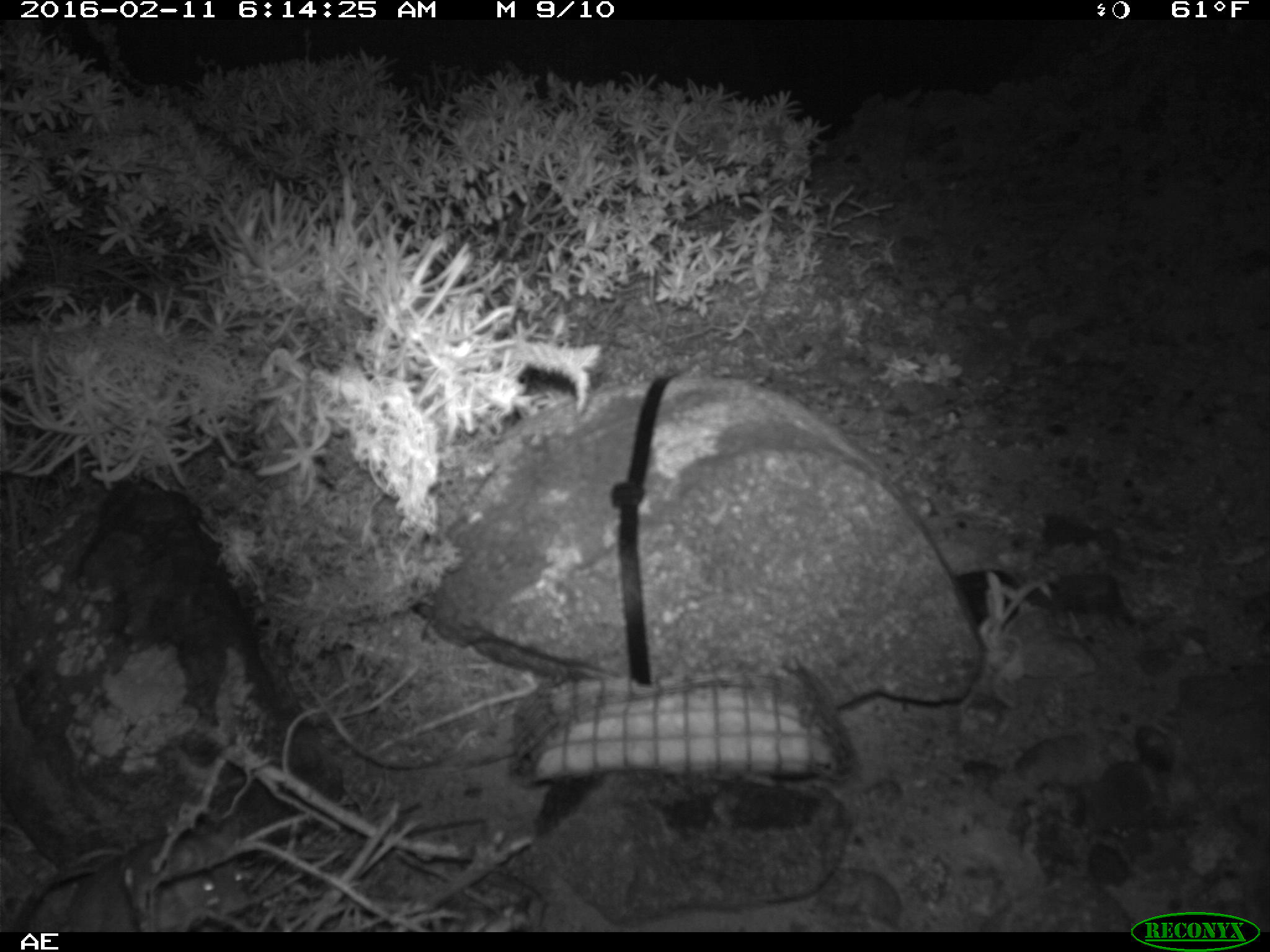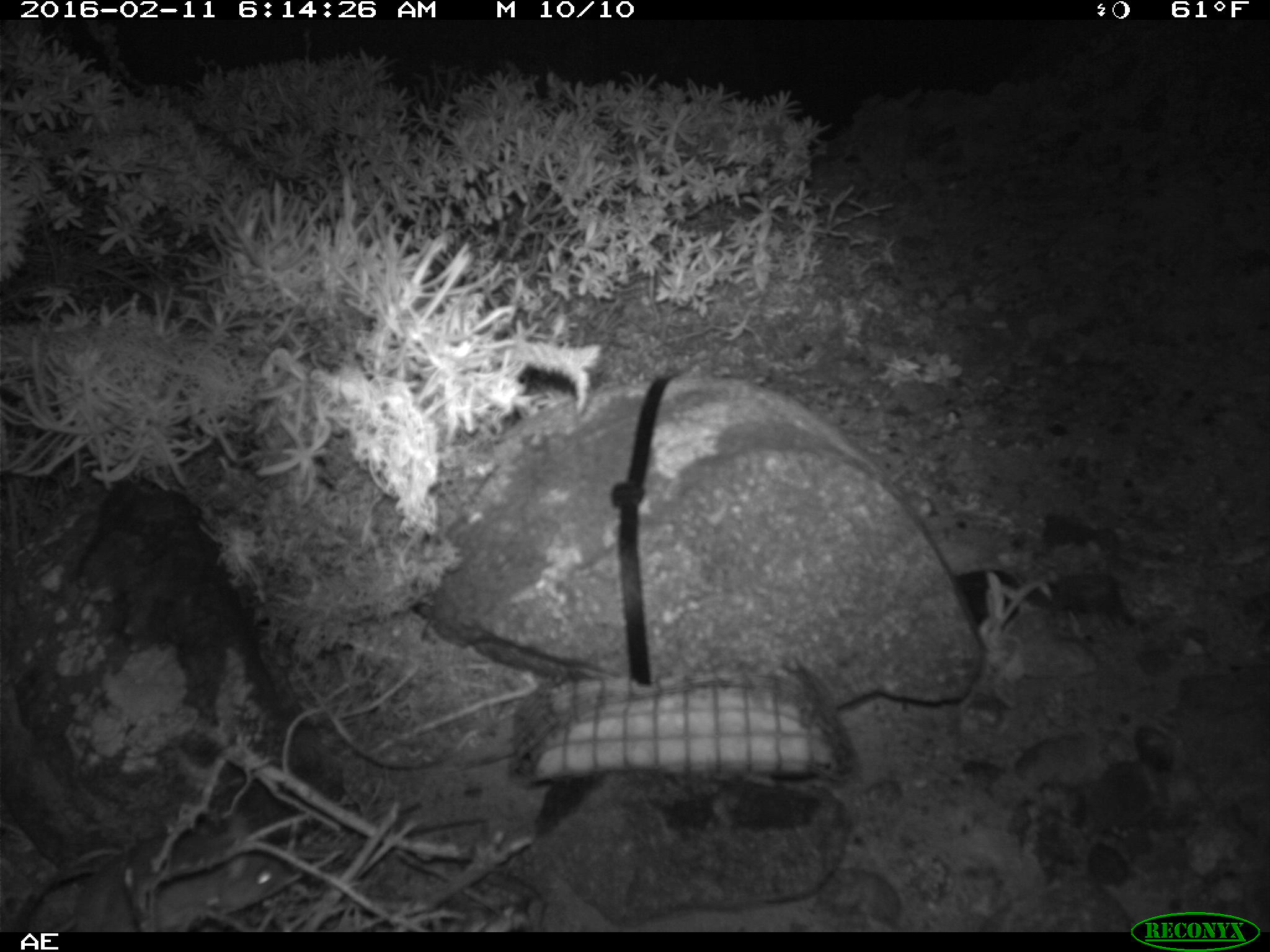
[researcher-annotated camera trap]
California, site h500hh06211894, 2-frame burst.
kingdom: Animalia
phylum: Chordata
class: Mammalia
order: Rodentia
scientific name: Rodentia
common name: rodent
Rodent (Rodentia).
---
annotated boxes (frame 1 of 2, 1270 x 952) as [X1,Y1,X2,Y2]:
rodent: [69,842,249,932]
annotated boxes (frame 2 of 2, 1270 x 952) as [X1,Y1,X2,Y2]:
rodent: [153,852,286,932]